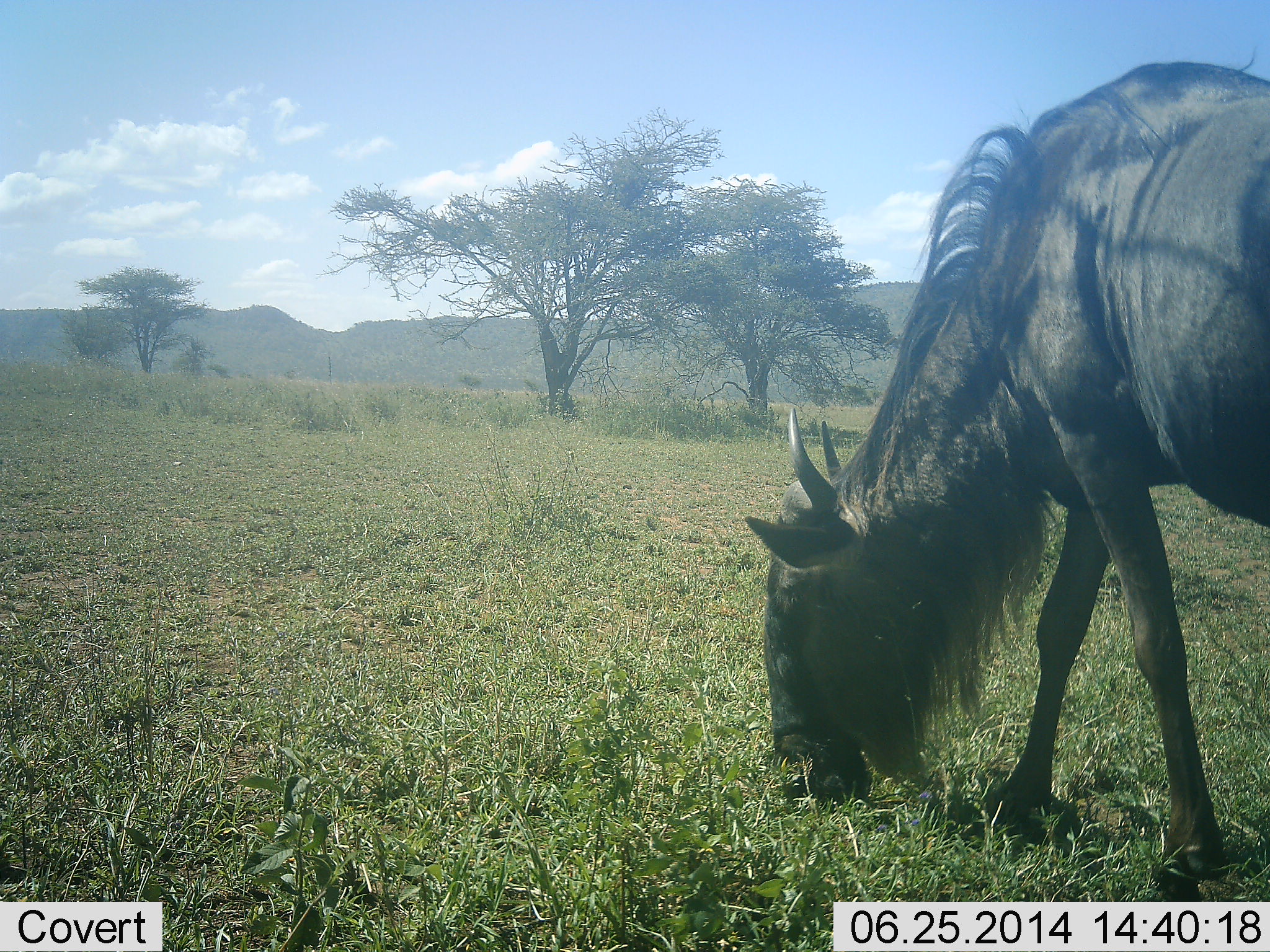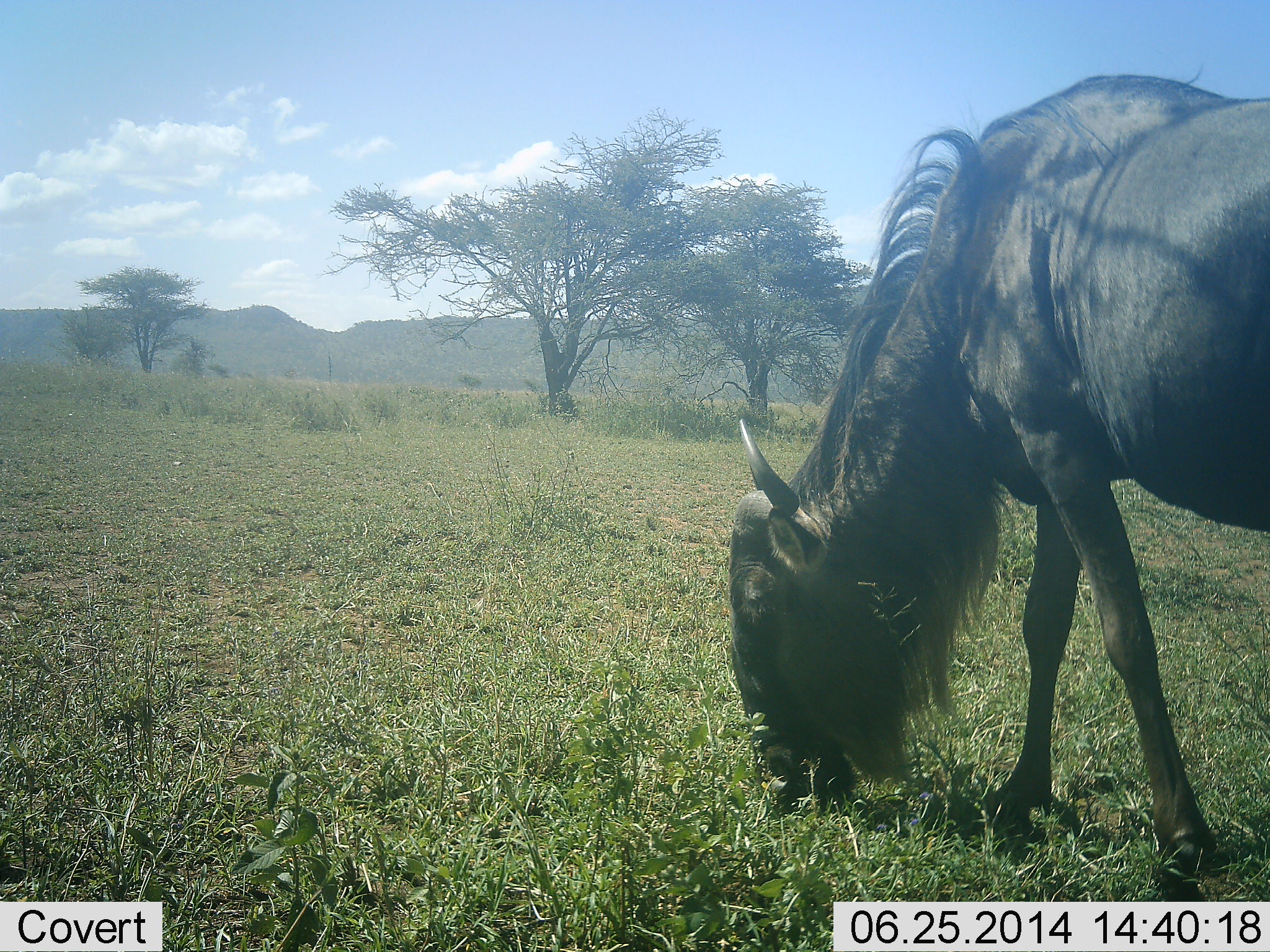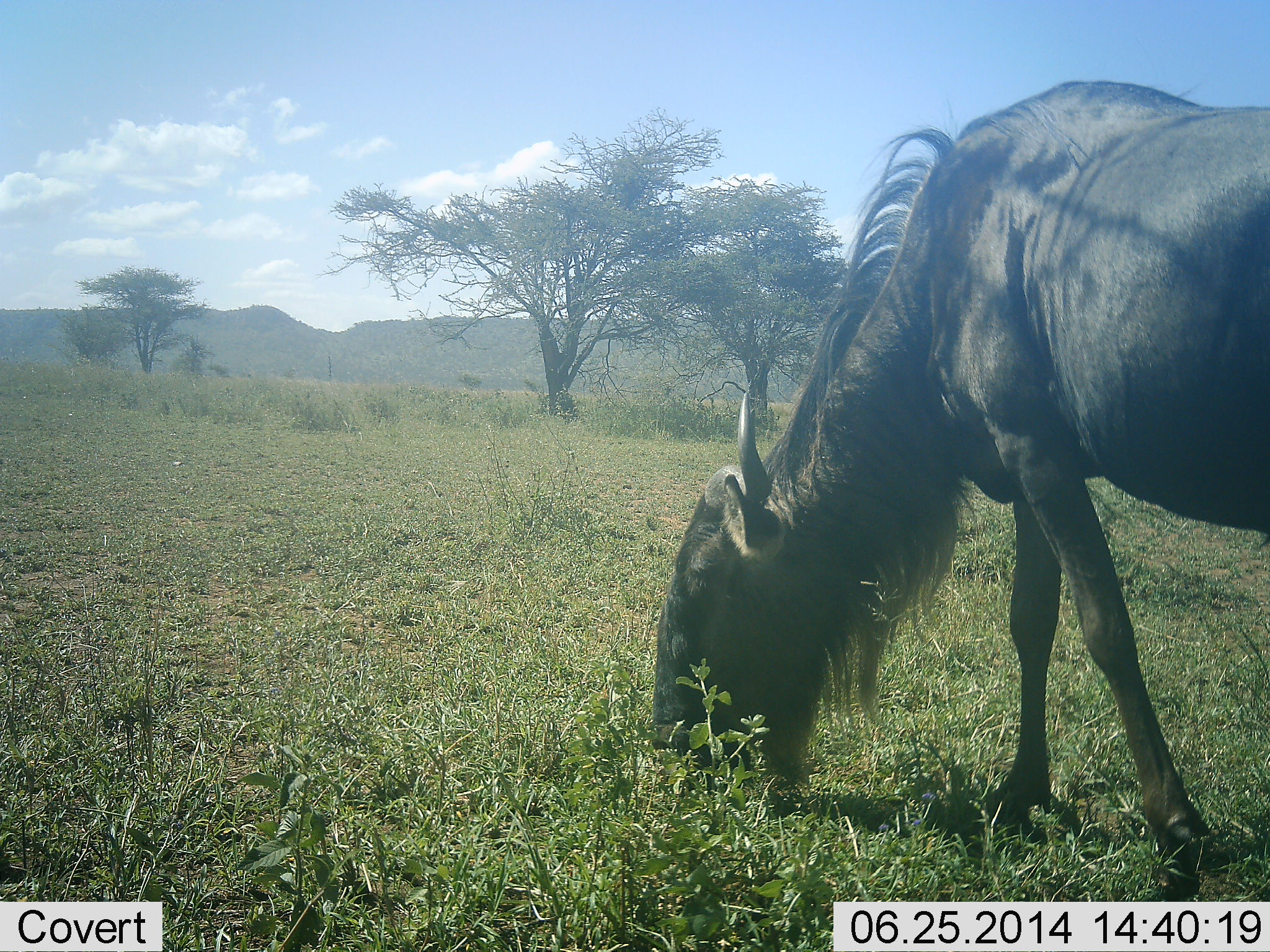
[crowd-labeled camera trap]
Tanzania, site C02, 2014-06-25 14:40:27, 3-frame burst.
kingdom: Animalia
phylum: Chordata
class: Mammalia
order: Artiodactyla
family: Bovidae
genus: Connochaetes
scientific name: Connochaetes taurinus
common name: blue wildebeest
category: wildebeest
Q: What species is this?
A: Wildebeest (blue wildebeest) (Connochaetes taurinus).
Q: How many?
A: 1.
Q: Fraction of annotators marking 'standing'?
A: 10%.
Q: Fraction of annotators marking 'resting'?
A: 0%.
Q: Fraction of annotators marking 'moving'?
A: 0%.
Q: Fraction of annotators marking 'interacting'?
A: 0%.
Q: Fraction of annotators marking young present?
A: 0%.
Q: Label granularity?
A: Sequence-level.